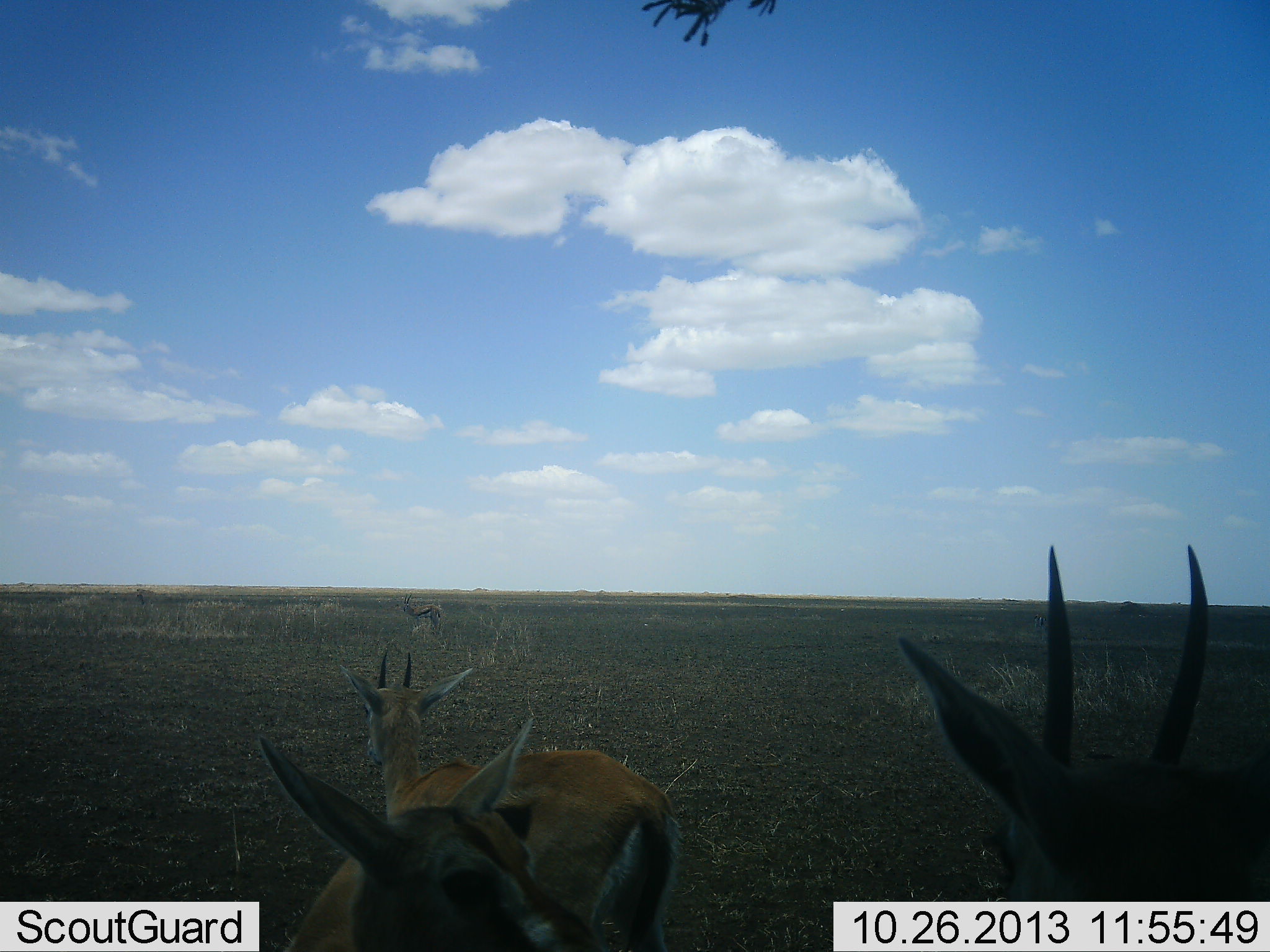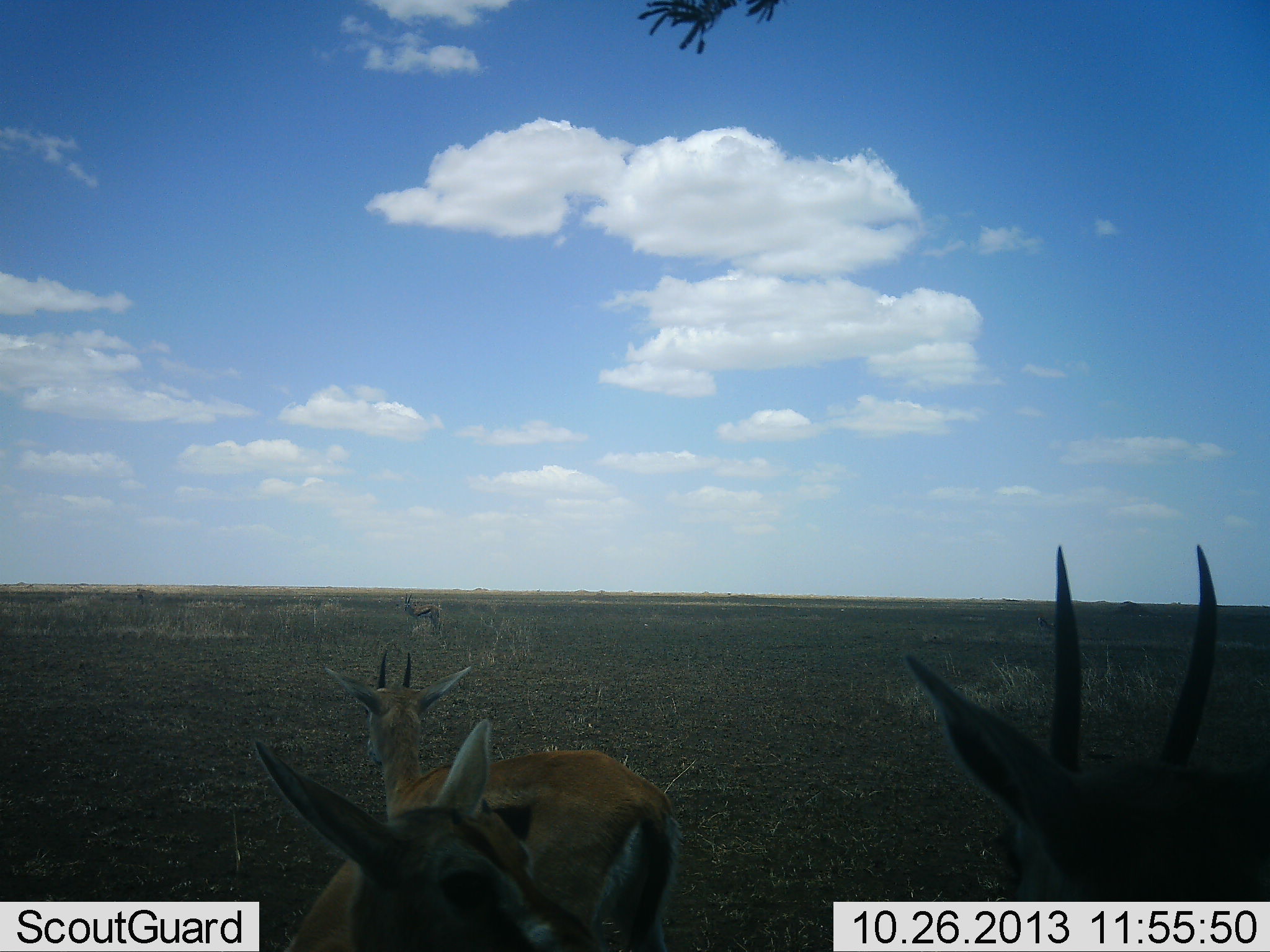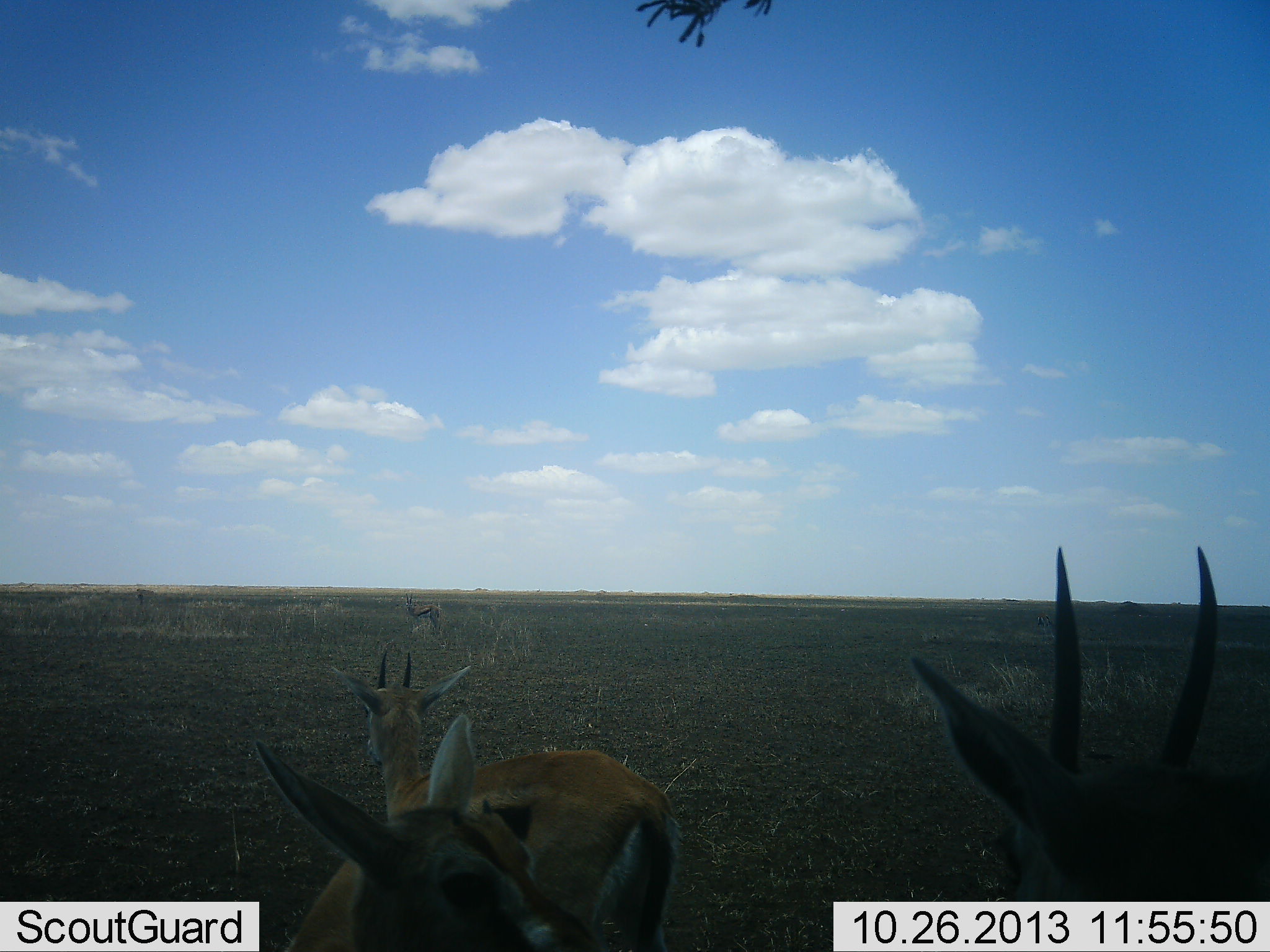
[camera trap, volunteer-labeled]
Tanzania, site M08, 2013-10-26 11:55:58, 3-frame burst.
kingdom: Animalia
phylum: Chordata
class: Mammalia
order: Artiodactyla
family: Bovidae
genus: Eudorcas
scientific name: Eudorcas thomsonii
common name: thomson's gazelle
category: gazellethomsons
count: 4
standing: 93%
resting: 7%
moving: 7%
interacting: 3%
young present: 0%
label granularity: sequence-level